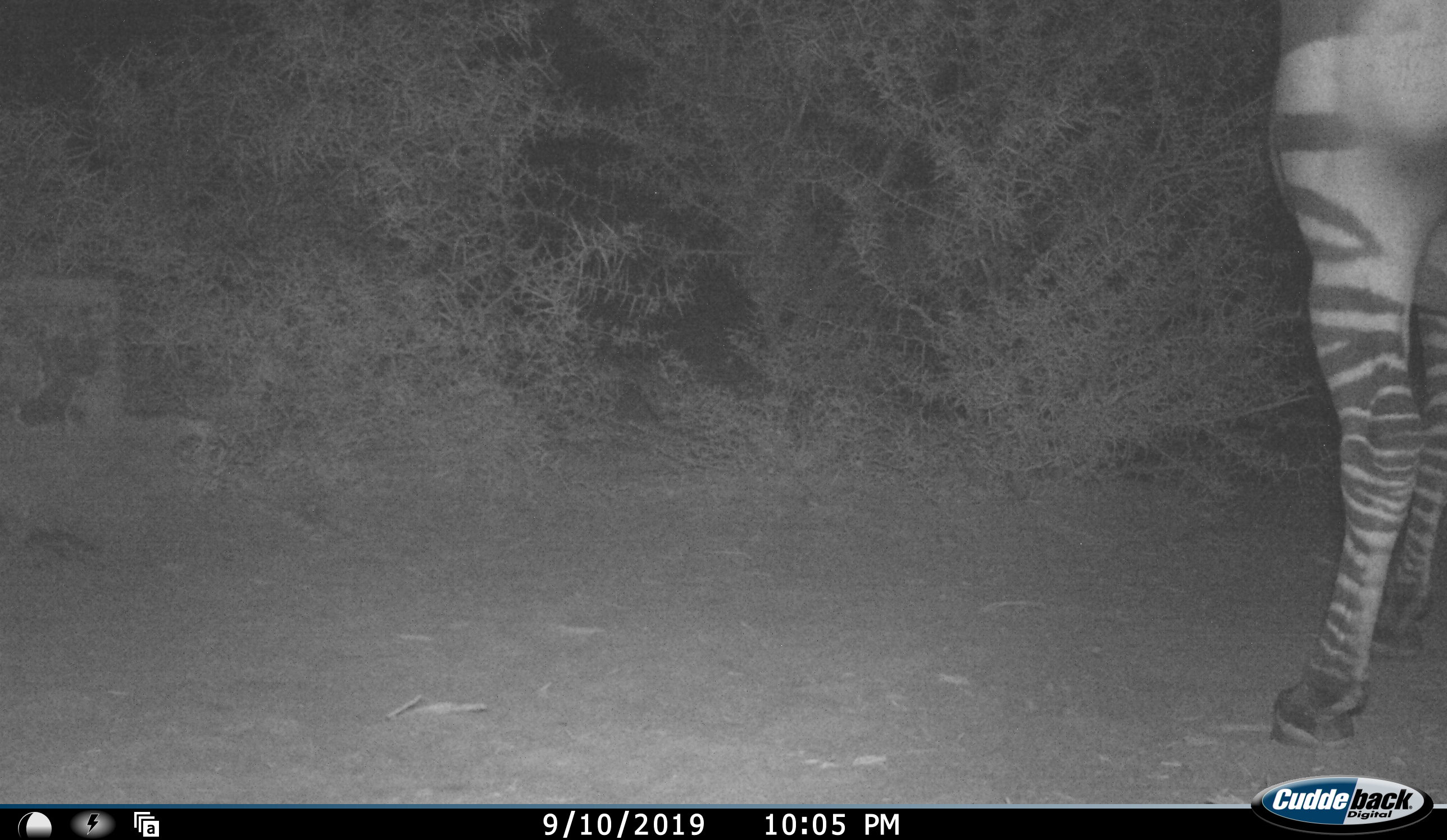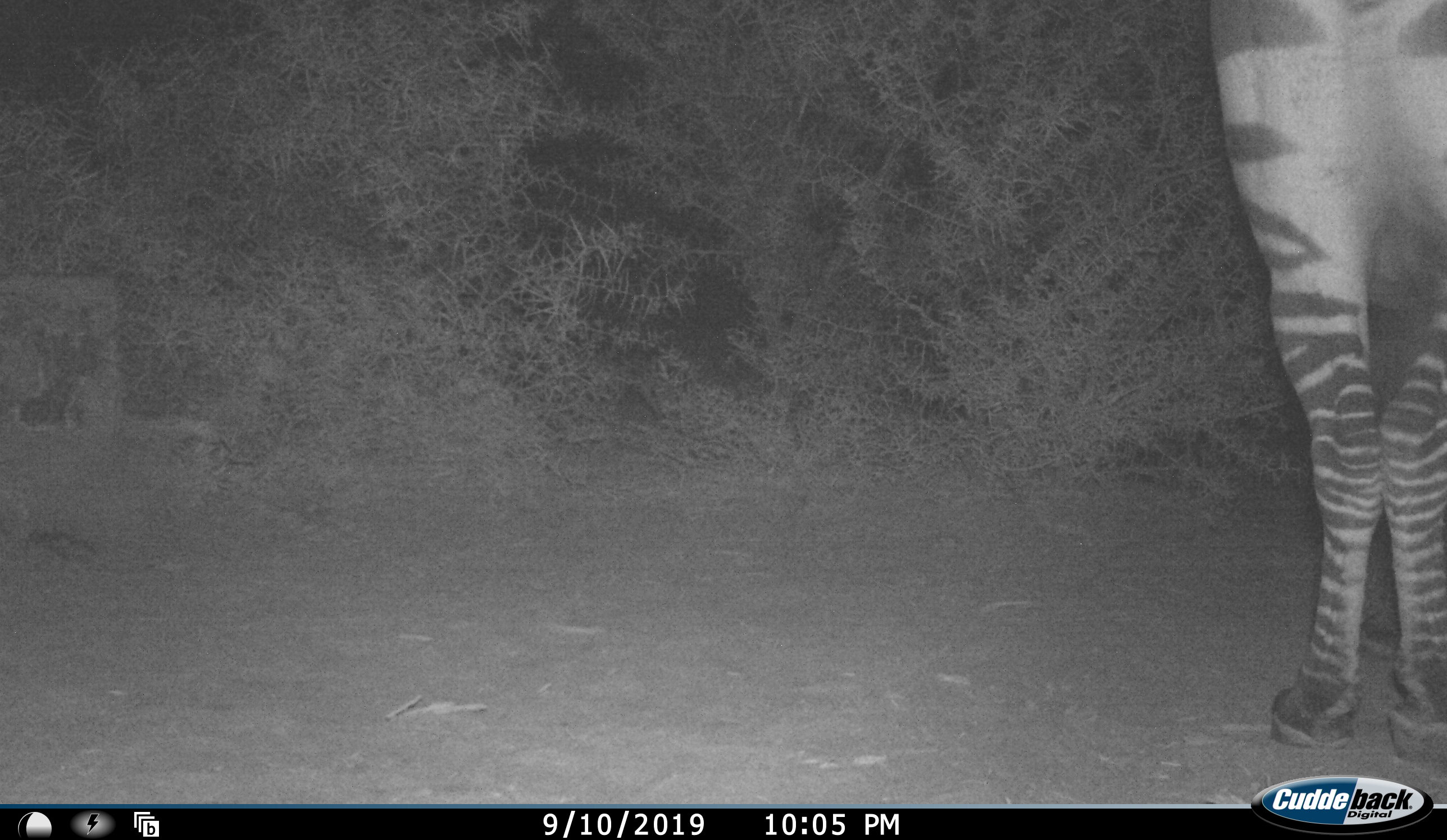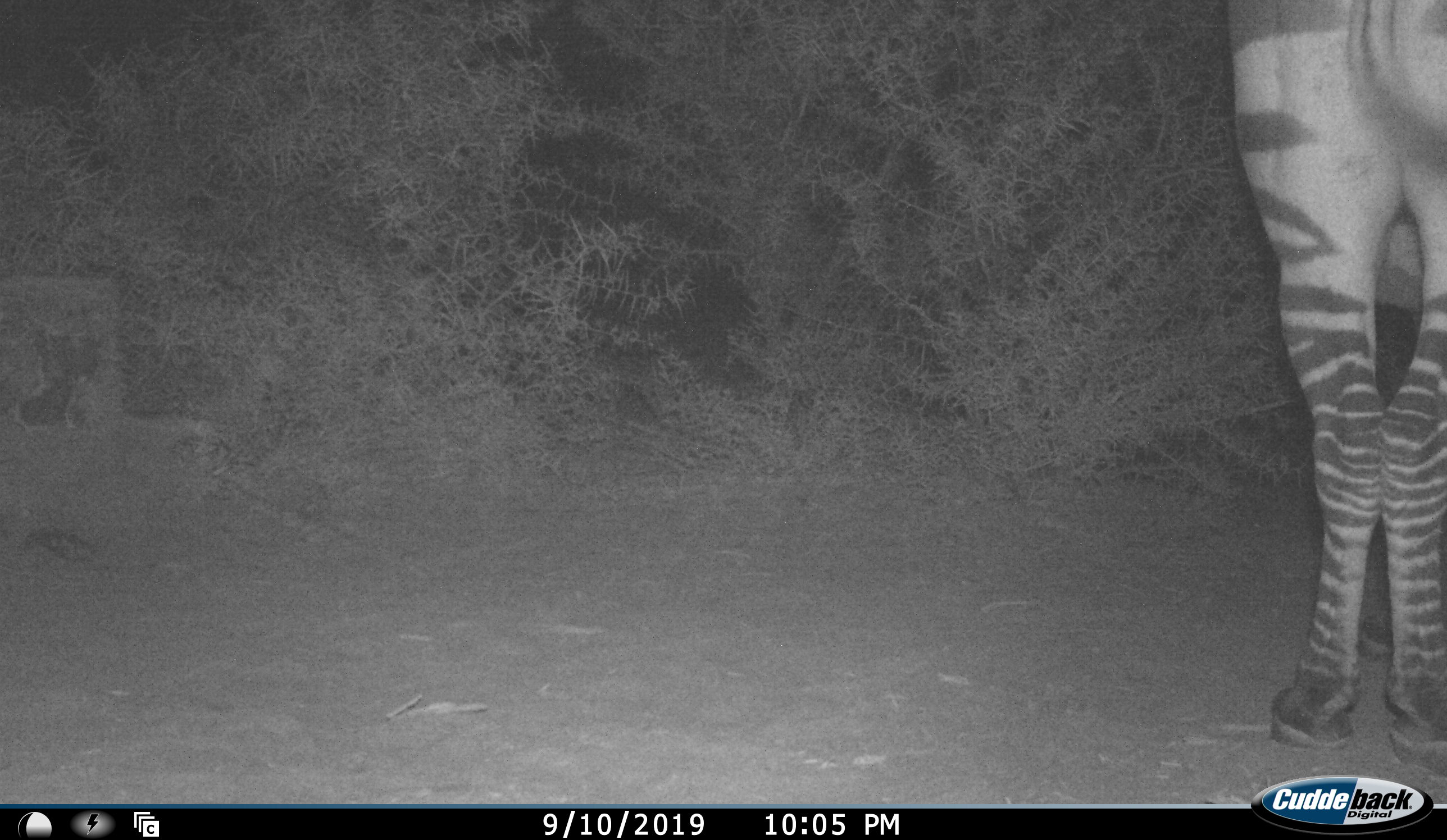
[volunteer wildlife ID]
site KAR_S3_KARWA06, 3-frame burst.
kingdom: Animalia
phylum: Chordata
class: Mammalia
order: Perissodactyla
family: Equidae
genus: Equus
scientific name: Equus zebra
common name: mountain zebra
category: zebramountain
Zebramountain (mountain zebra) (Equus zebra), count 1. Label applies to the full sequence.